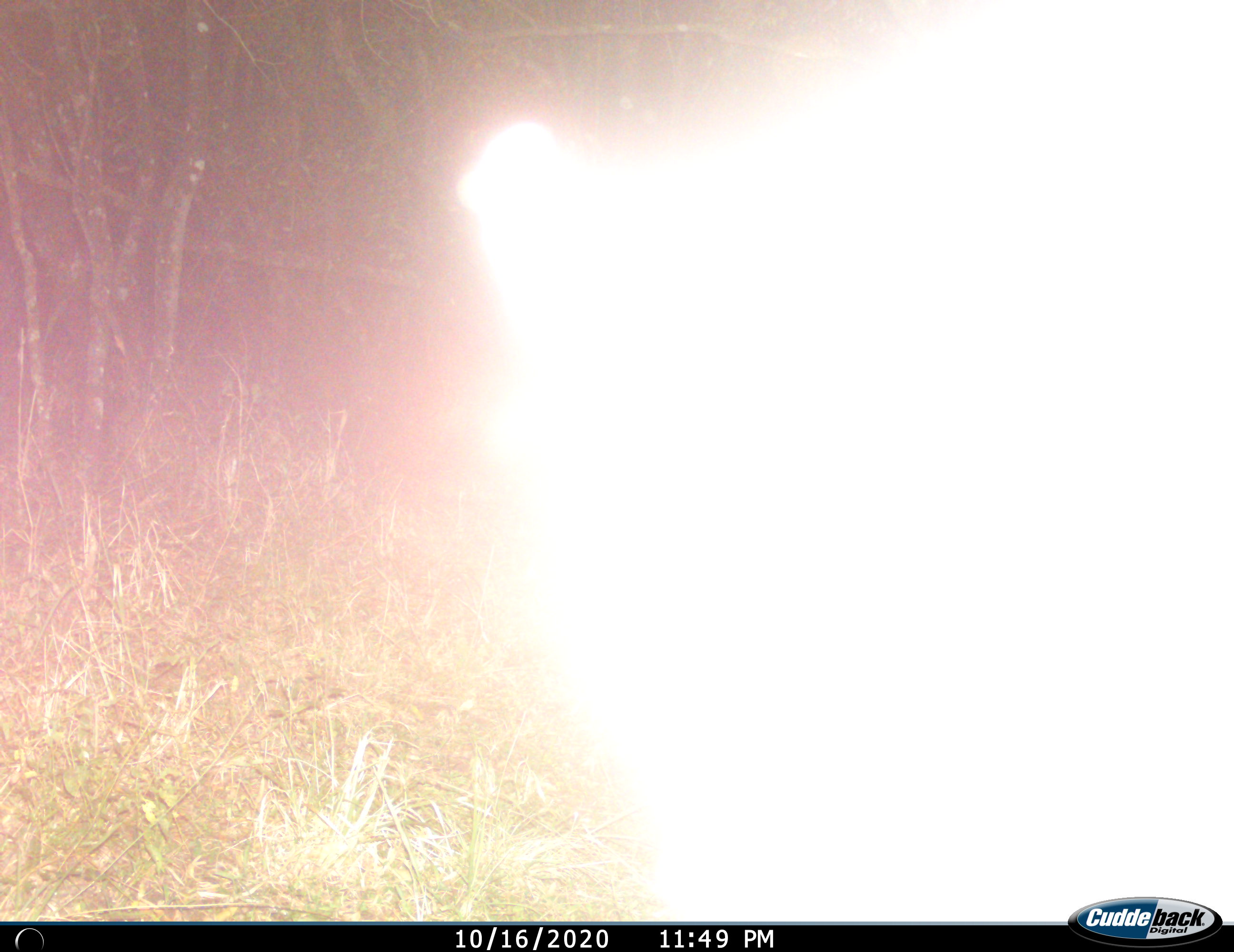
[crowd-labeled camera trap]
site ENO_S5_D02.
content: unidentified animal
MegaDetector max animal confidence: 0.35